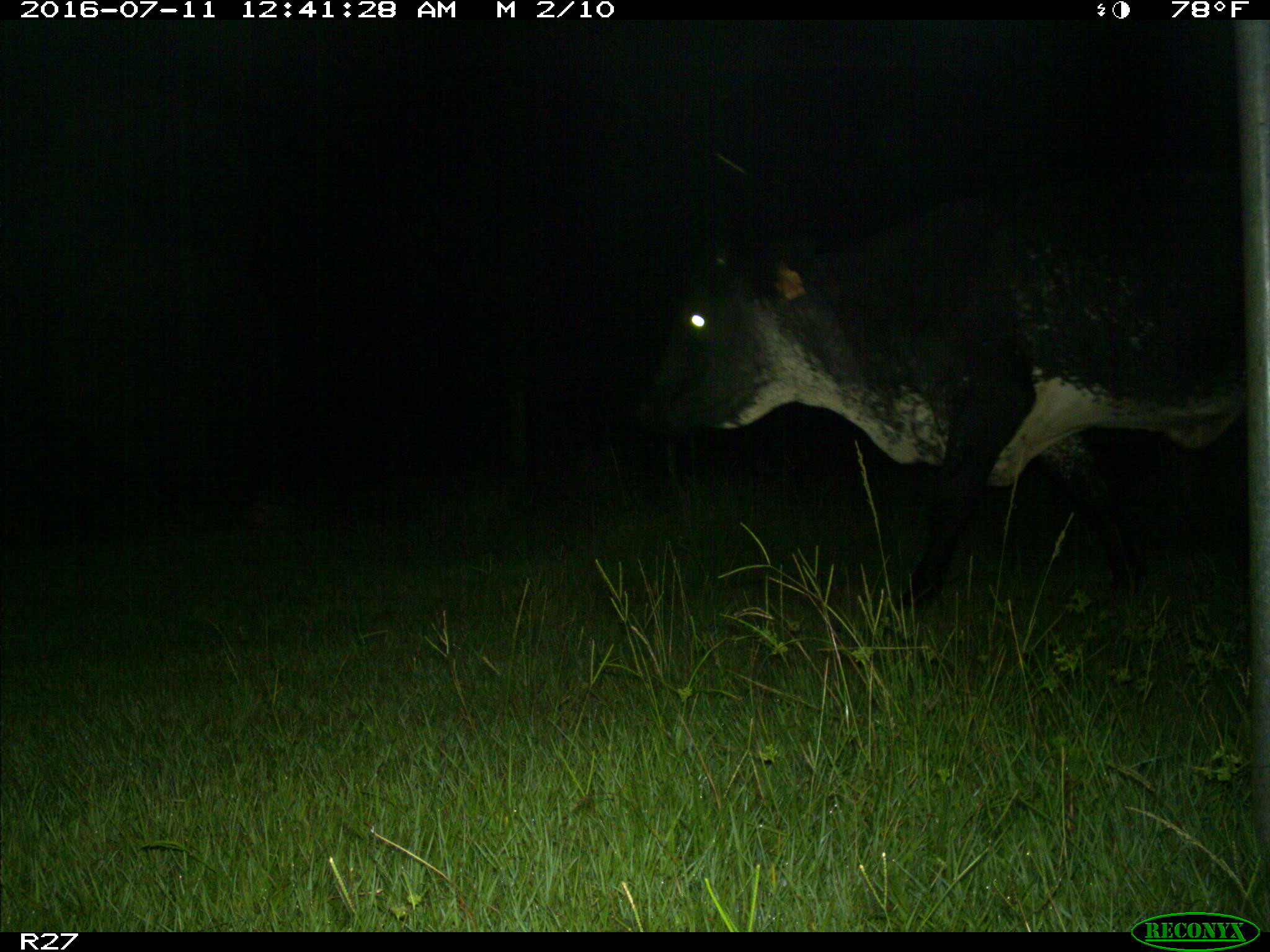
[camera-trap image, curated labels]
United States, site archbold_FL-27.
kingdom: Animalia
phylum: Chordata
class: Mammalia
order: Artiodactyla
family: Bovidae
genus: Bos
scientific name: Bos taurus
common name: domestic cow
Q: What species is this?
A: Bos taurus (domestic cow).